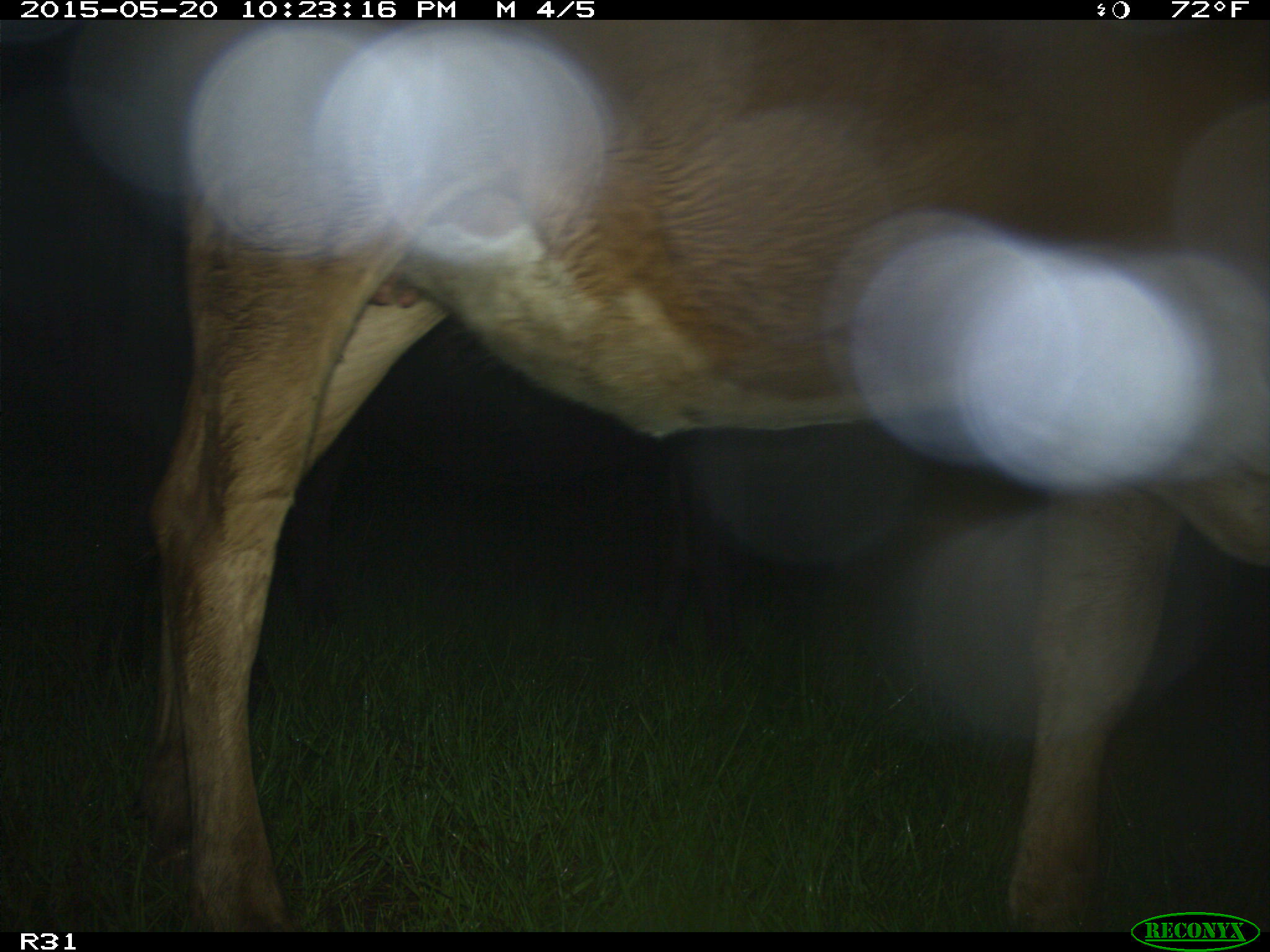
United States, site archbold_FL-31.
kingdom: Animalia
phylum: Chordata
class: Mammalia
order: Artiodactyla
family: Bovidae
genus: Bos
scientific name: Bos taurus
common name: domestic cow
Bos taurus (domestic cow).